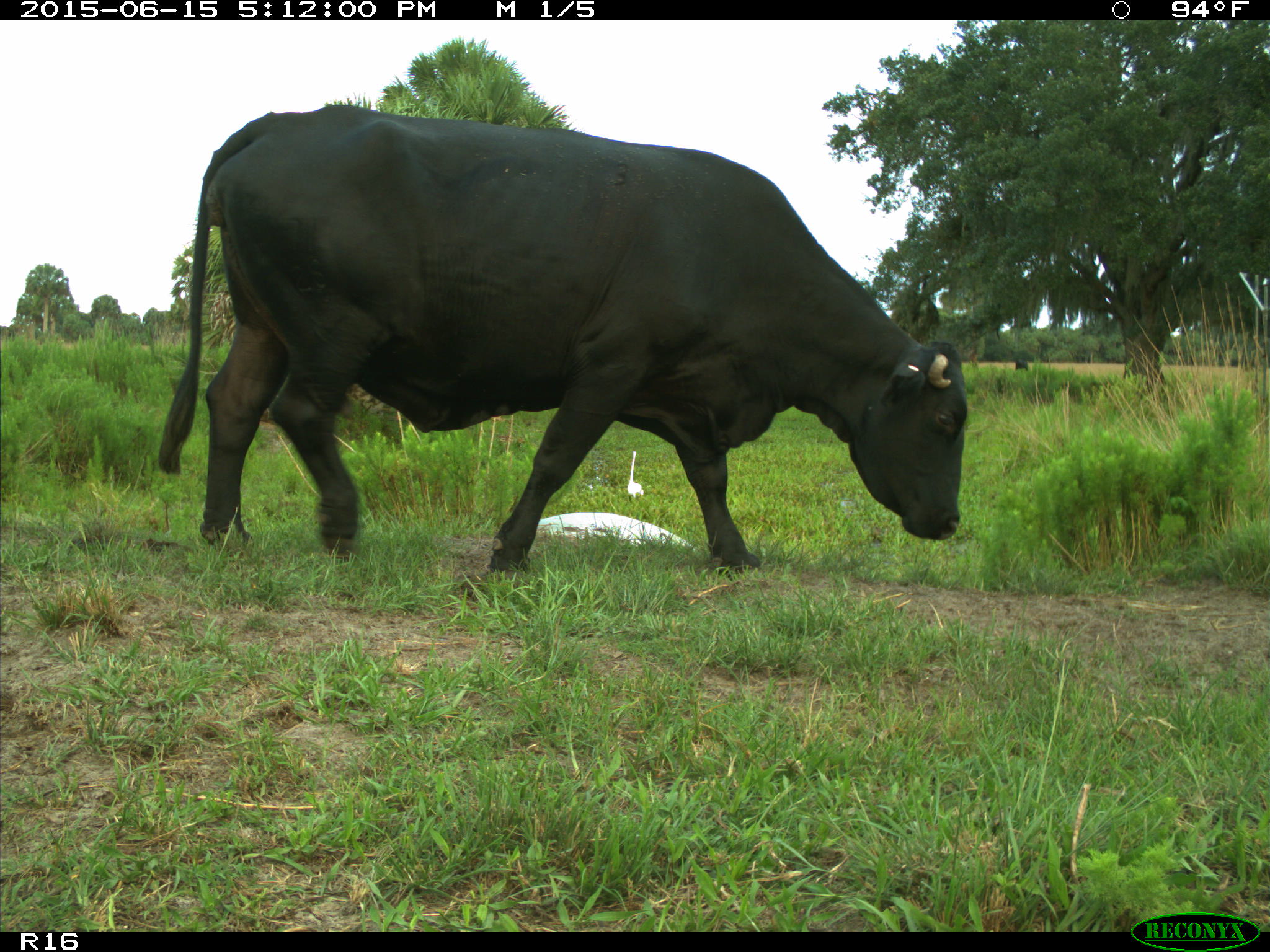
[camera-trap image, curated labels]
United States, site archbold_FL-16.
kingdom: Animalia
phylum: Chordata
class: Mammalia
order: Artiodactyla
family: Bovidae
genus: Bos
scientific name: Bos taurus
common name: domestic cow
Bos taurus (domestic cow).